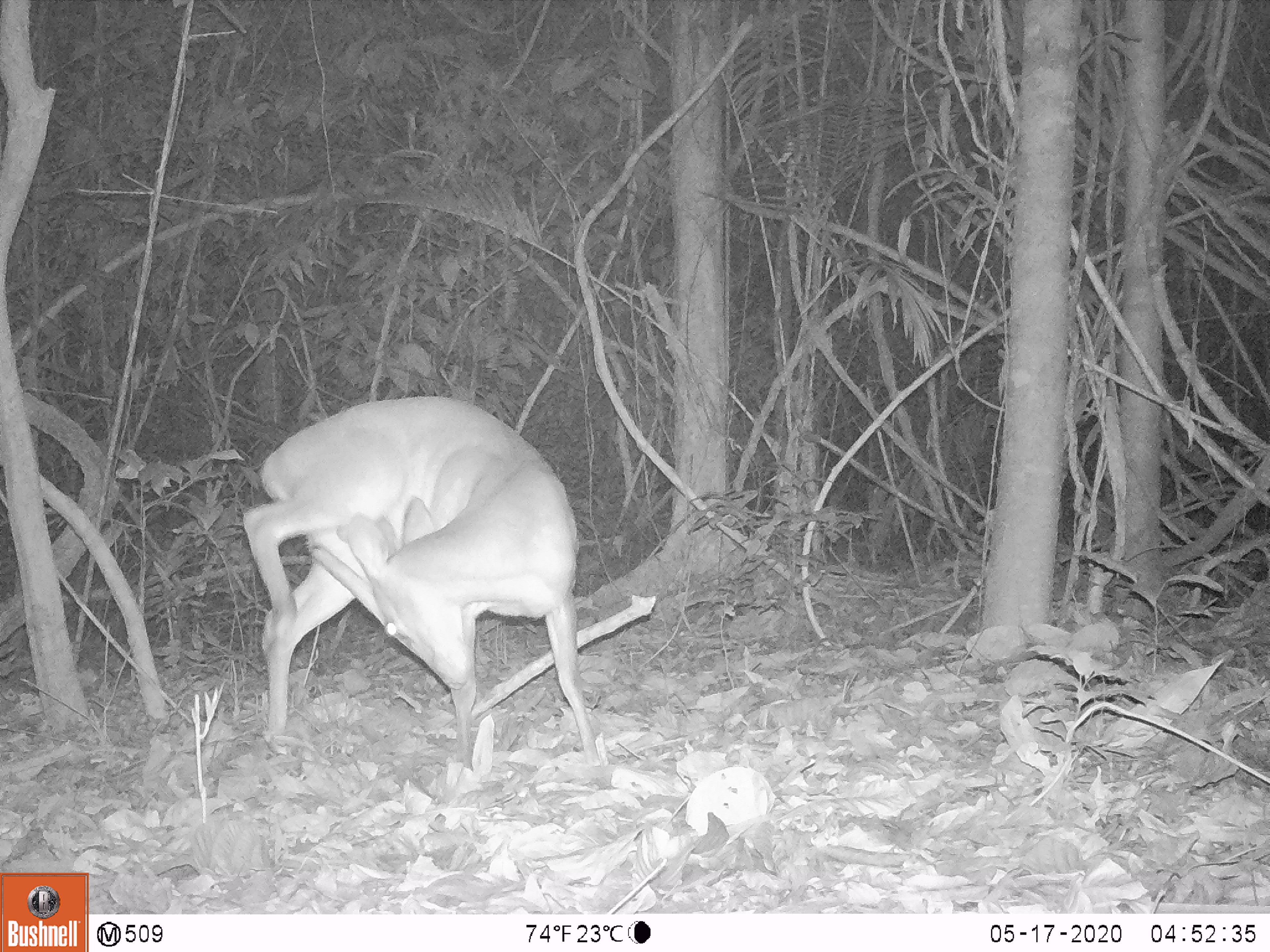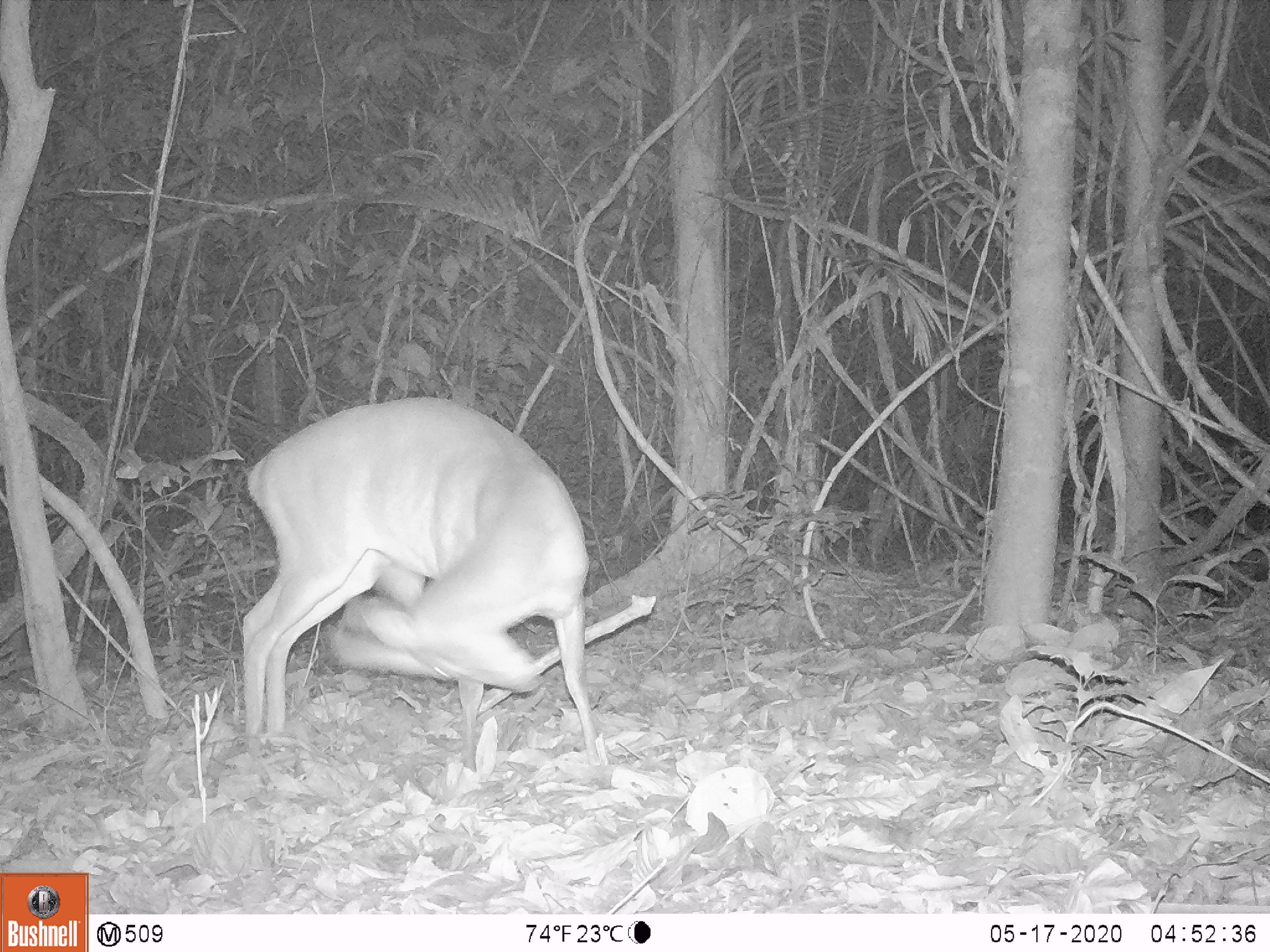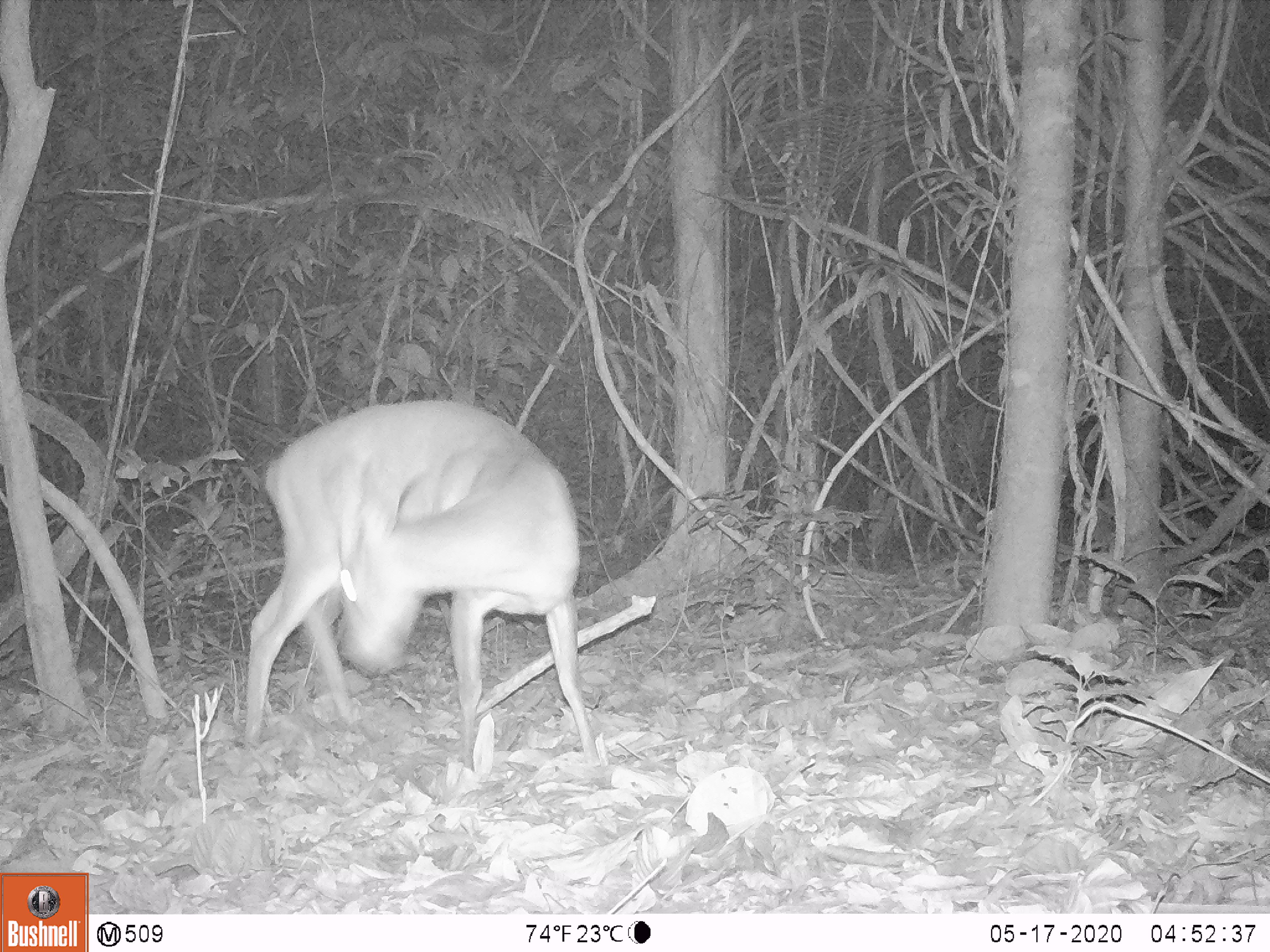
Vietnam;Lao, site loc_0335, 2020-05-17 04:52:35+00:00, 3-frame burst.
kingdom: Animalia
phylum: Chordata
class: Mammalia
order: Artiodactyla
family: Cervidae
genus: Muntiacus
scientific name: Muntiacus vuquangensis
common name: large-antlered muntjac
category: large antlered muntjac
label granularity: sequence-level